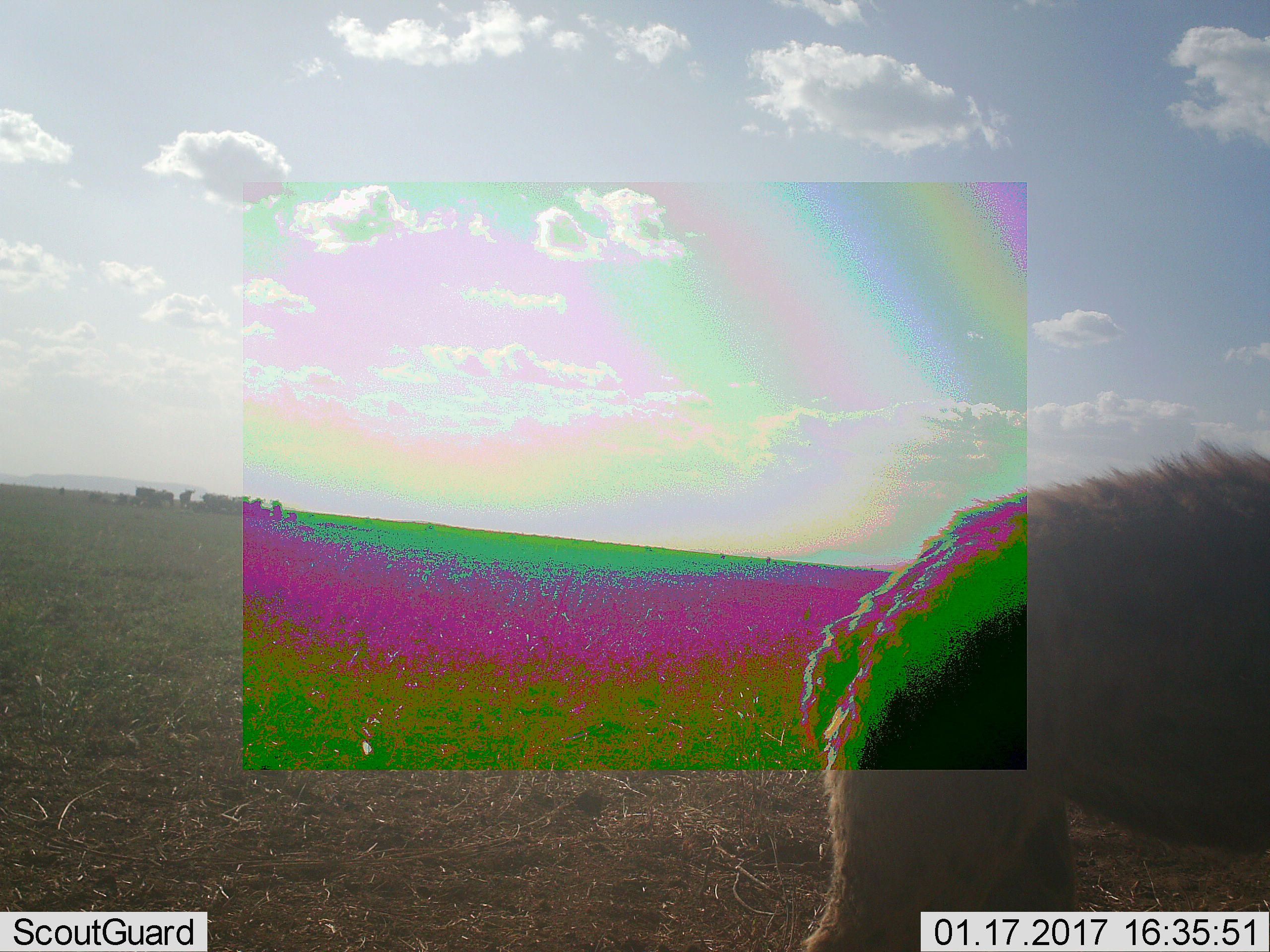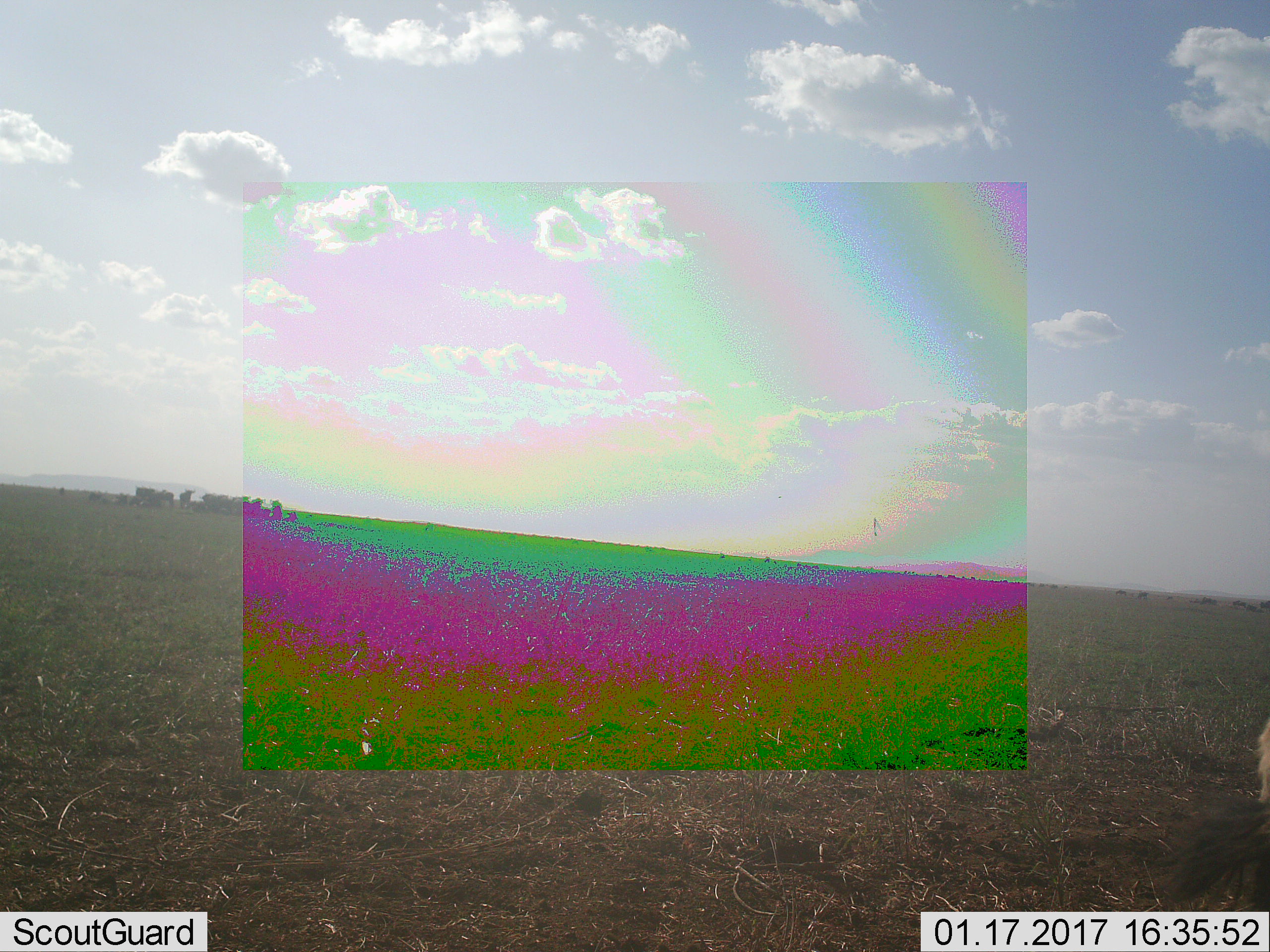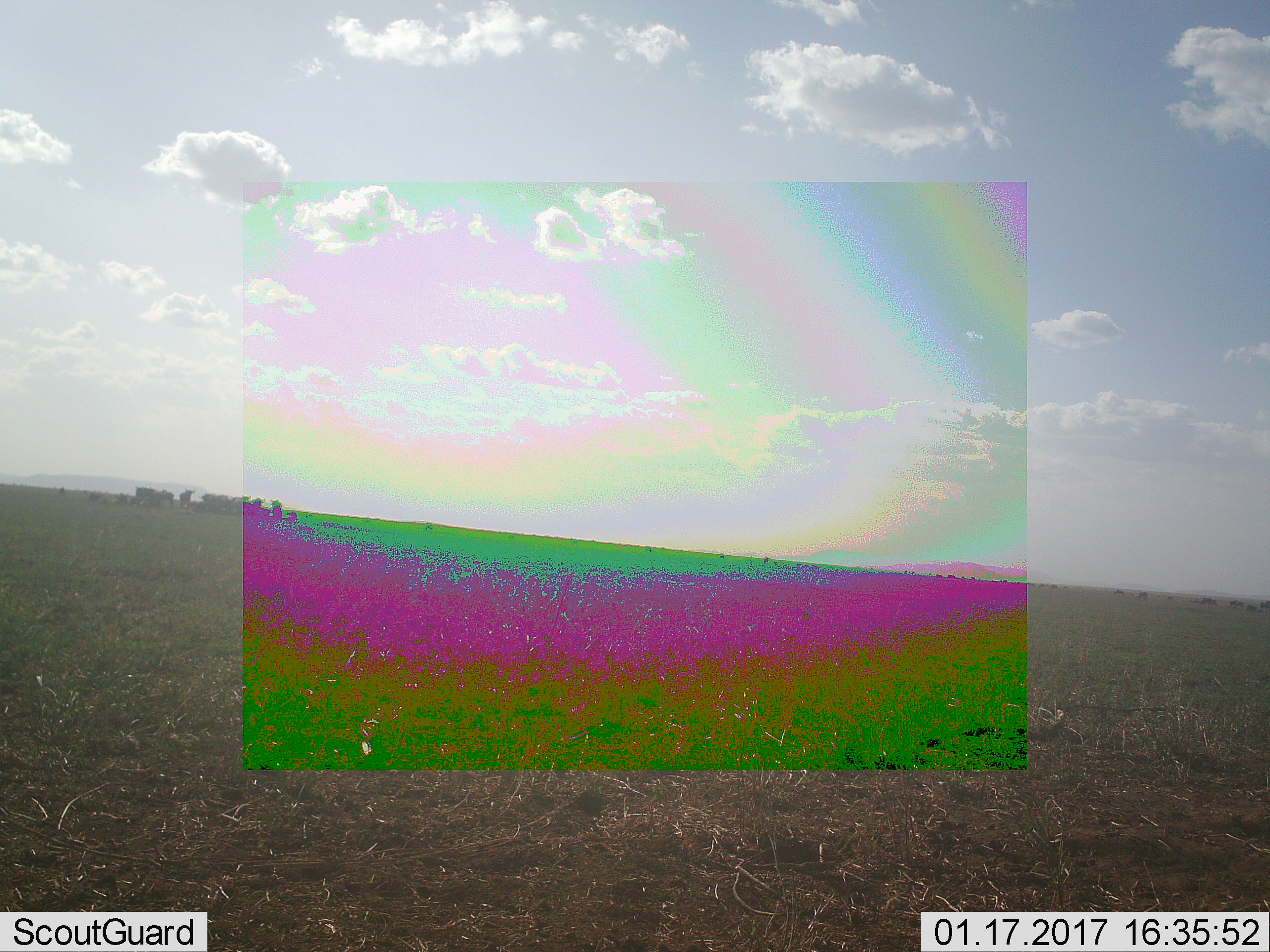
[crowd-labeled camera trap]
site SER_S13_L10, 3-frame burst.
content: unidentified animal